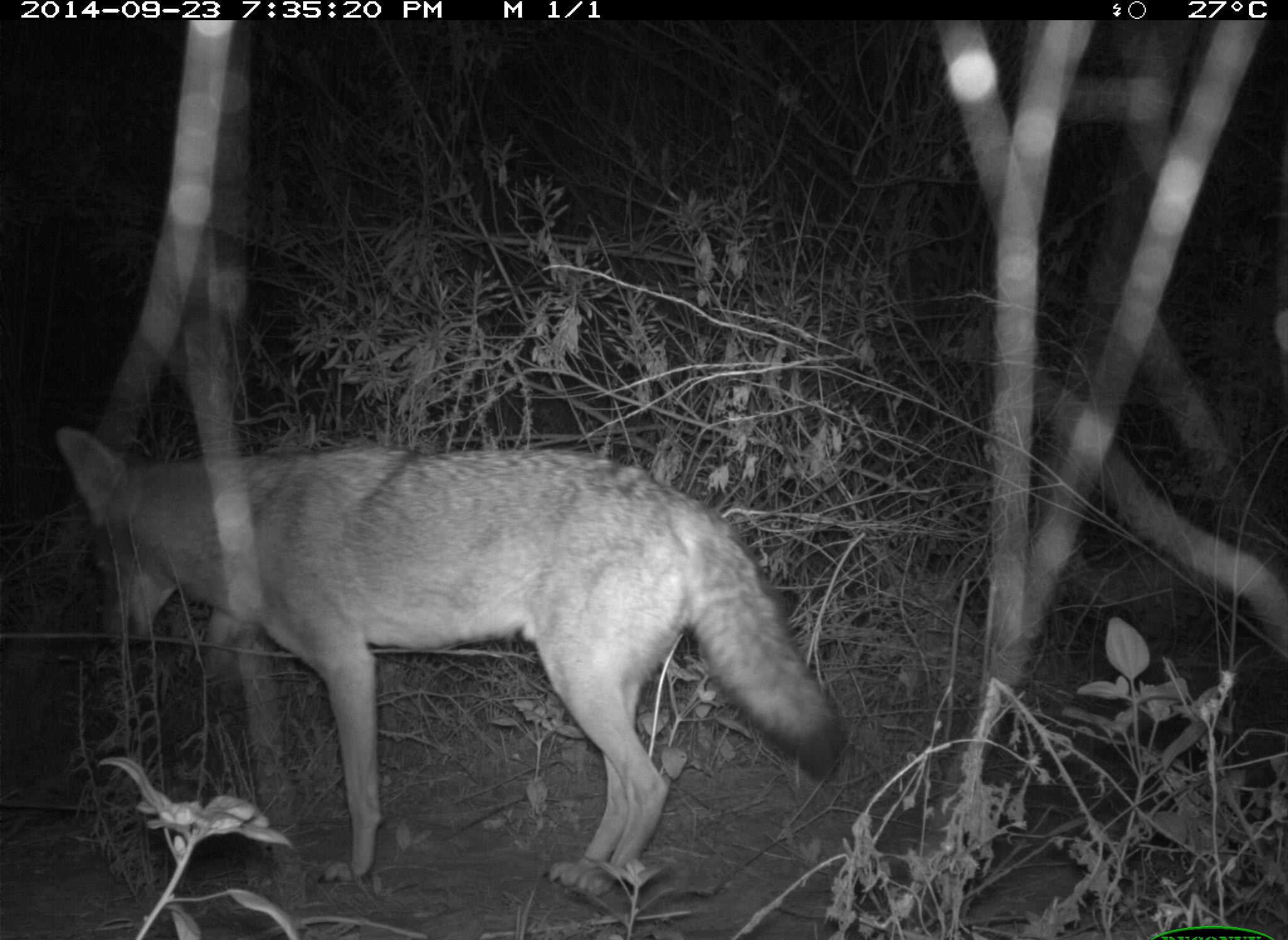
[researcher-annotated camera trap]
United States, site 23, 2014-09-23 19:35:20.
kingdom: Animalia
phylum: Chordata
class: Mammalia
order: Carnivora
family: Canidae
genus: Canis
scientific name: Canis latrans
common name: coyote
Coyote (Canis latrans).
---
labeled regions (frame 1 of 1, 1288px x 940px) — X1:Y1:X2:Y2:
coyote: 51:424:844:900